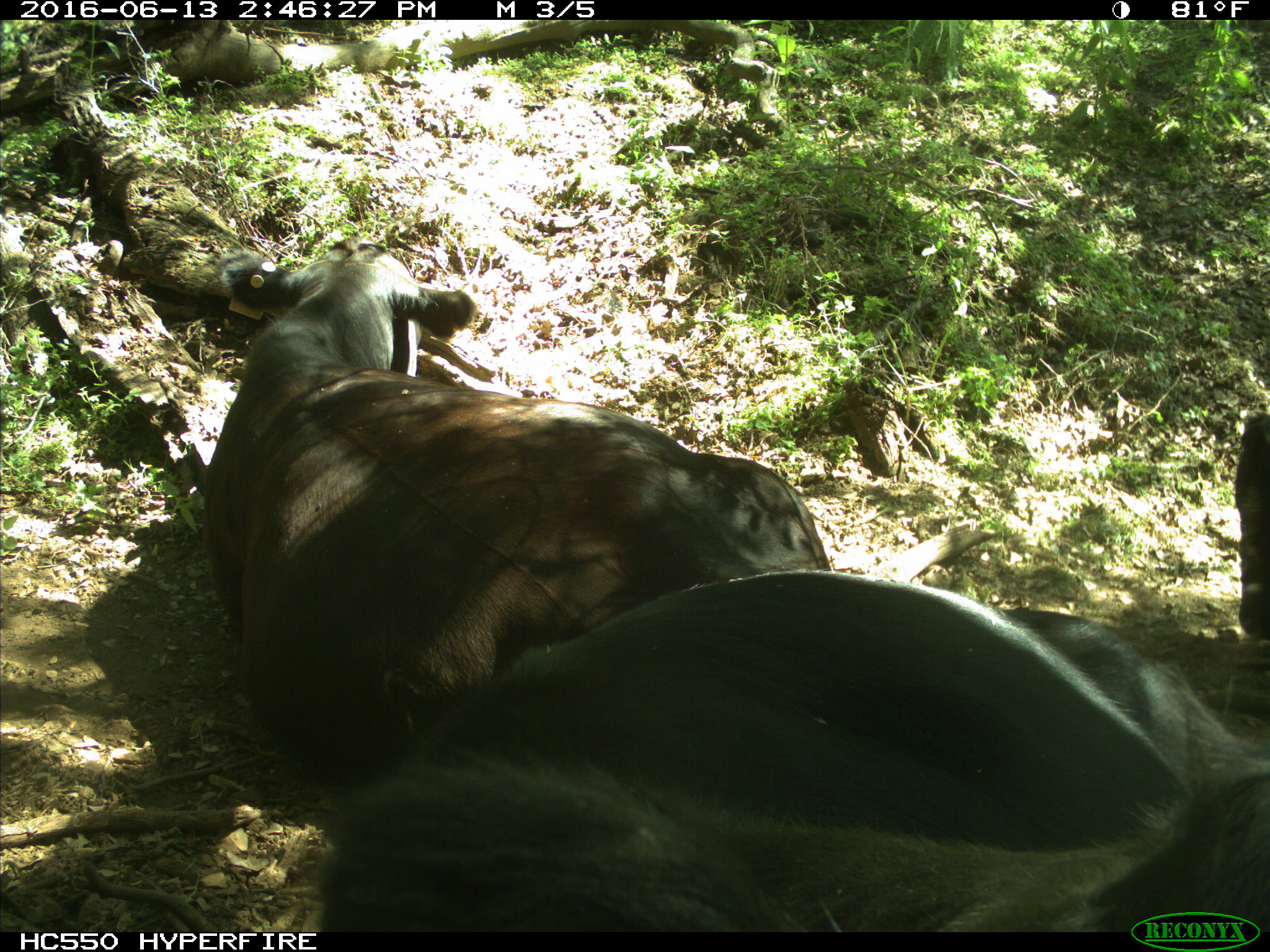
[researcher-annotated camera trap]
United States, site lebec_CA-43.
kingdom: Animalia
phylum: Chordata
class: Mammalia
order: Artiodactyla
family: Bovidae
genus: Bos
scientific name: Bos taurus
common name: domestic cow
Bos taurus (domestic cow).